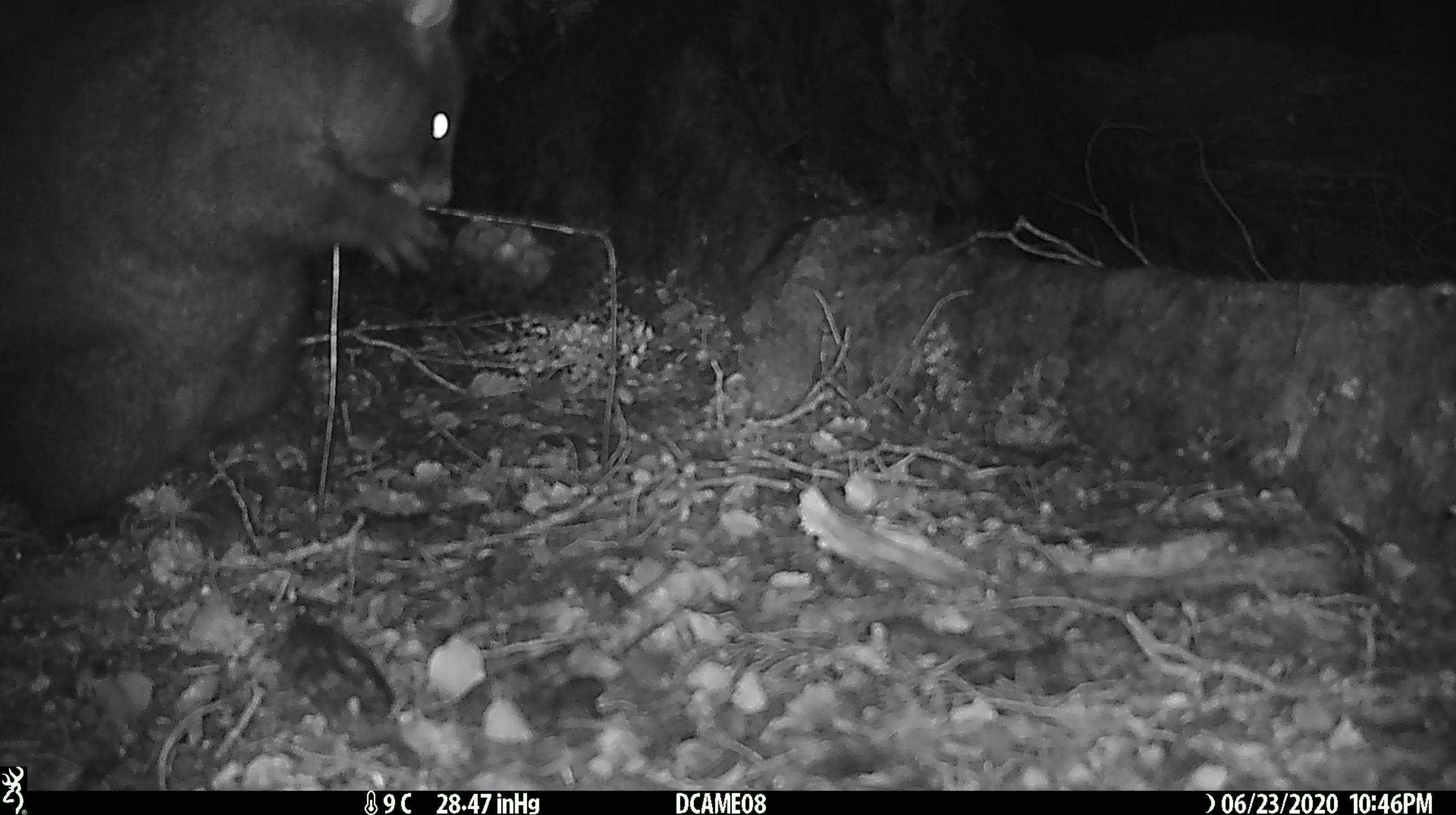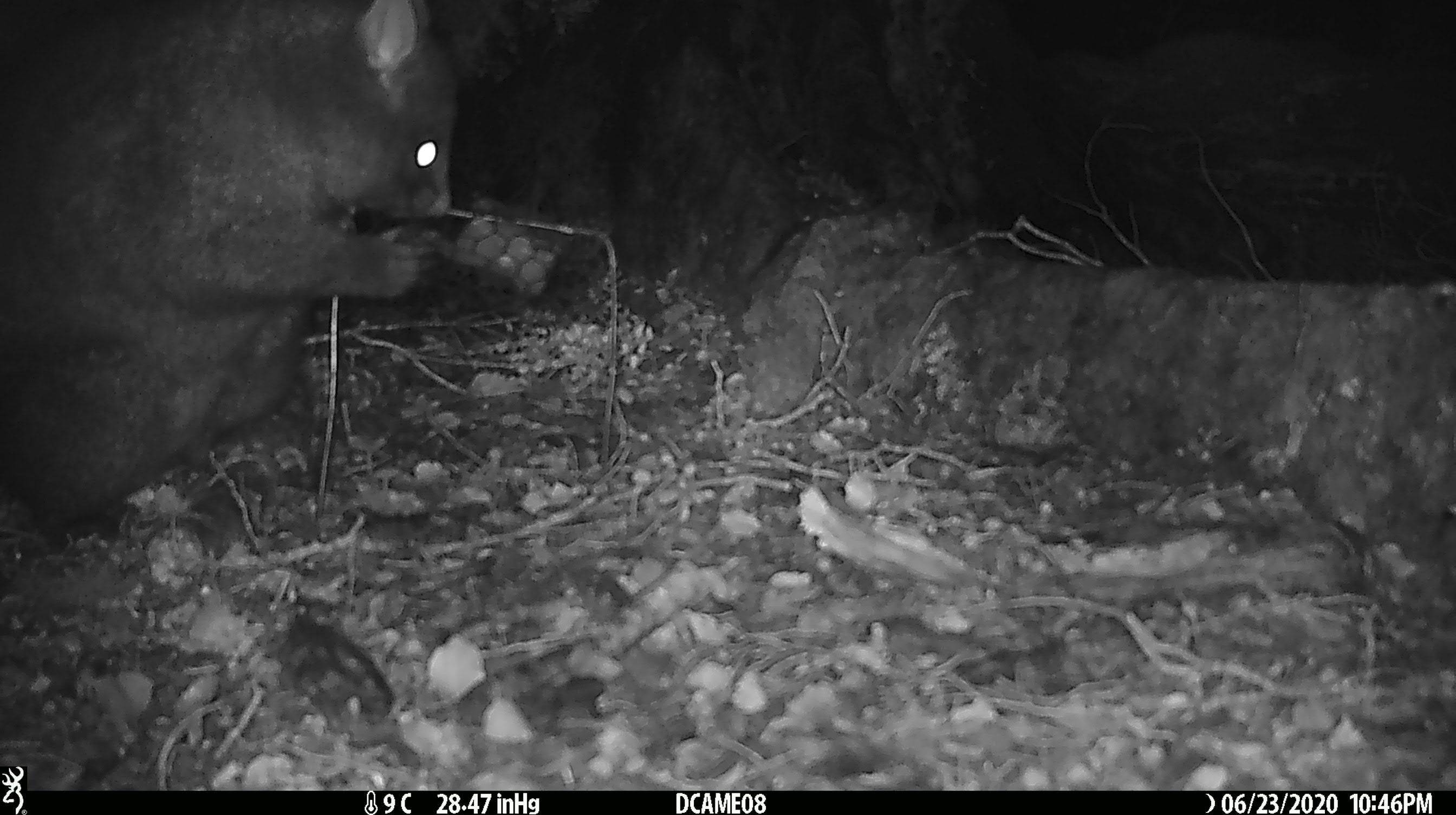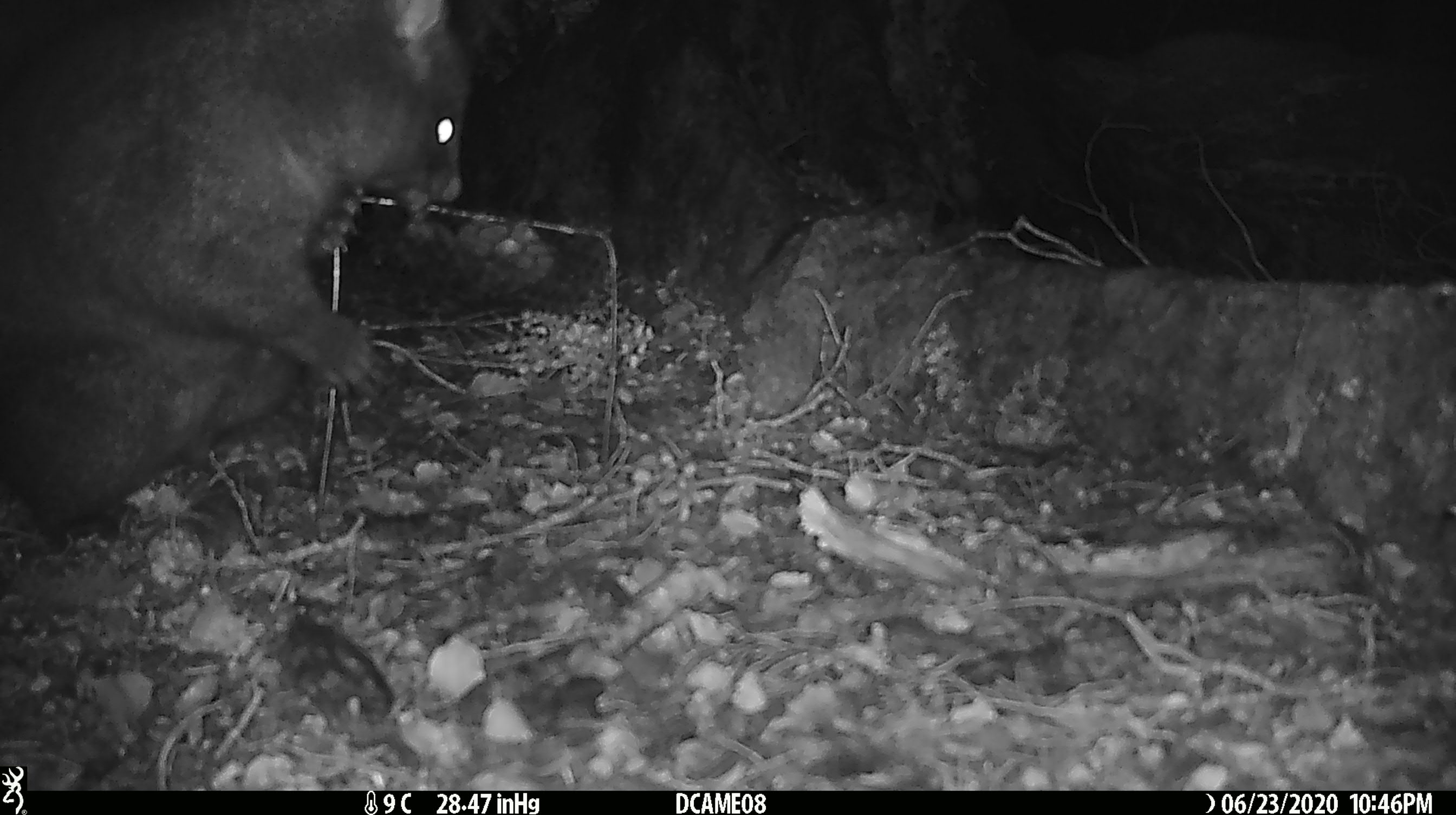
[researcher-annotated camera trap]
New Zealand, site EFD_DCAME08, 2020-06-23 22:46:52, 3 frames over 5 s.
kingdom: Animalia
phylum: Chordata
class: Mammalia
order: Diprotodontia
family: Phalangeridae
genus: Trichosurus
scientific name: Trichosurus vulpecula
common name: common brushtail possum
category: possum